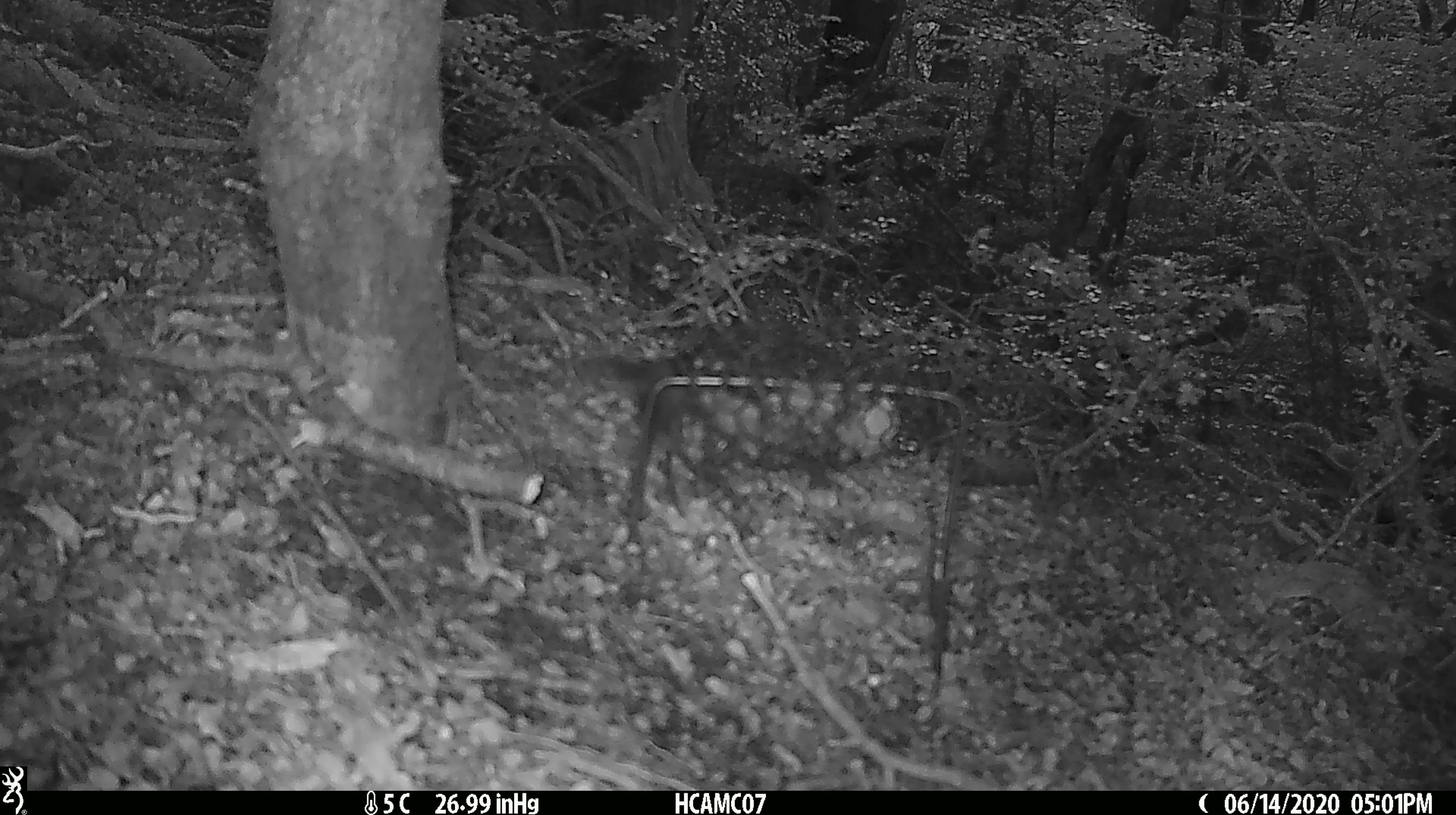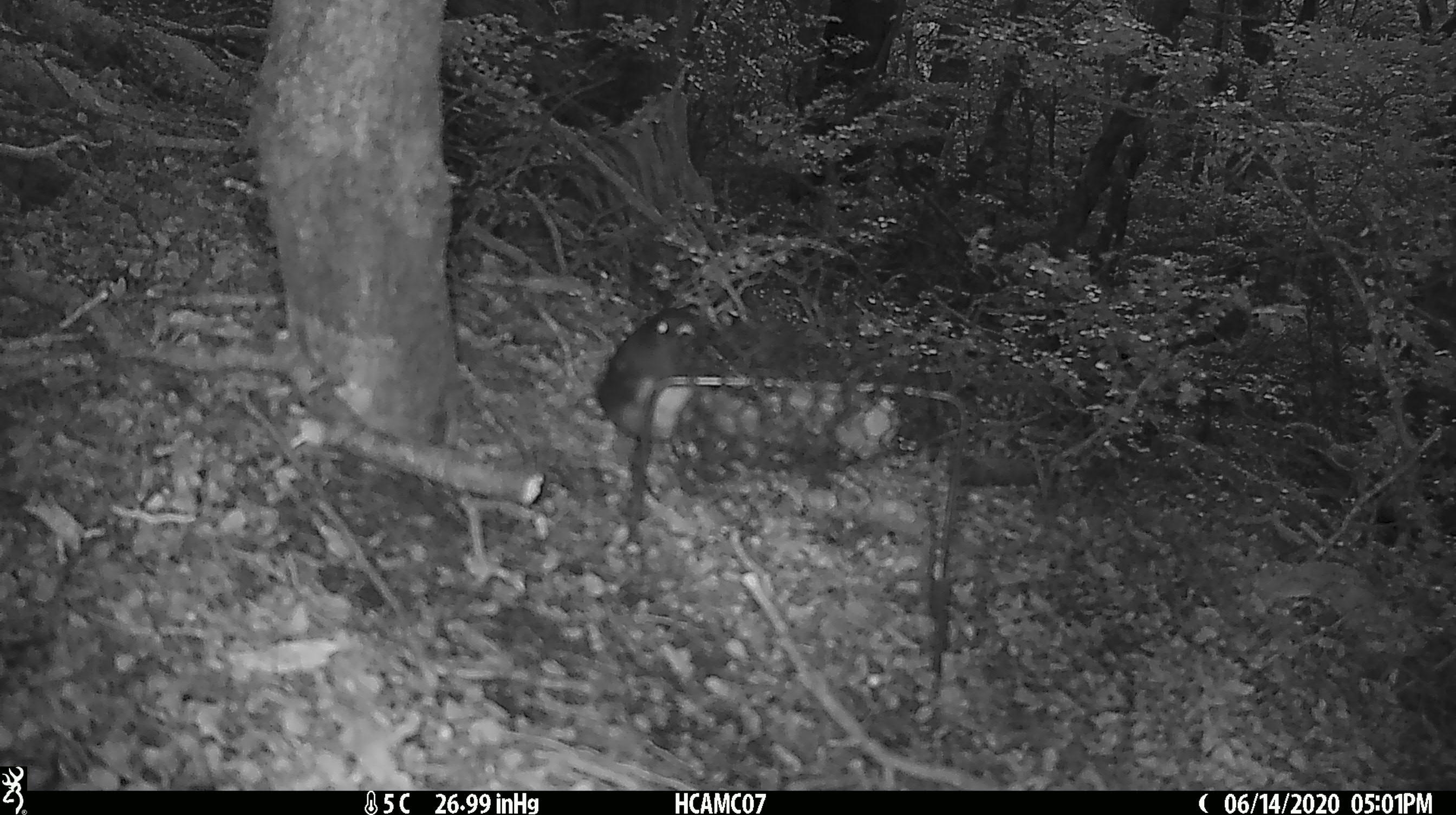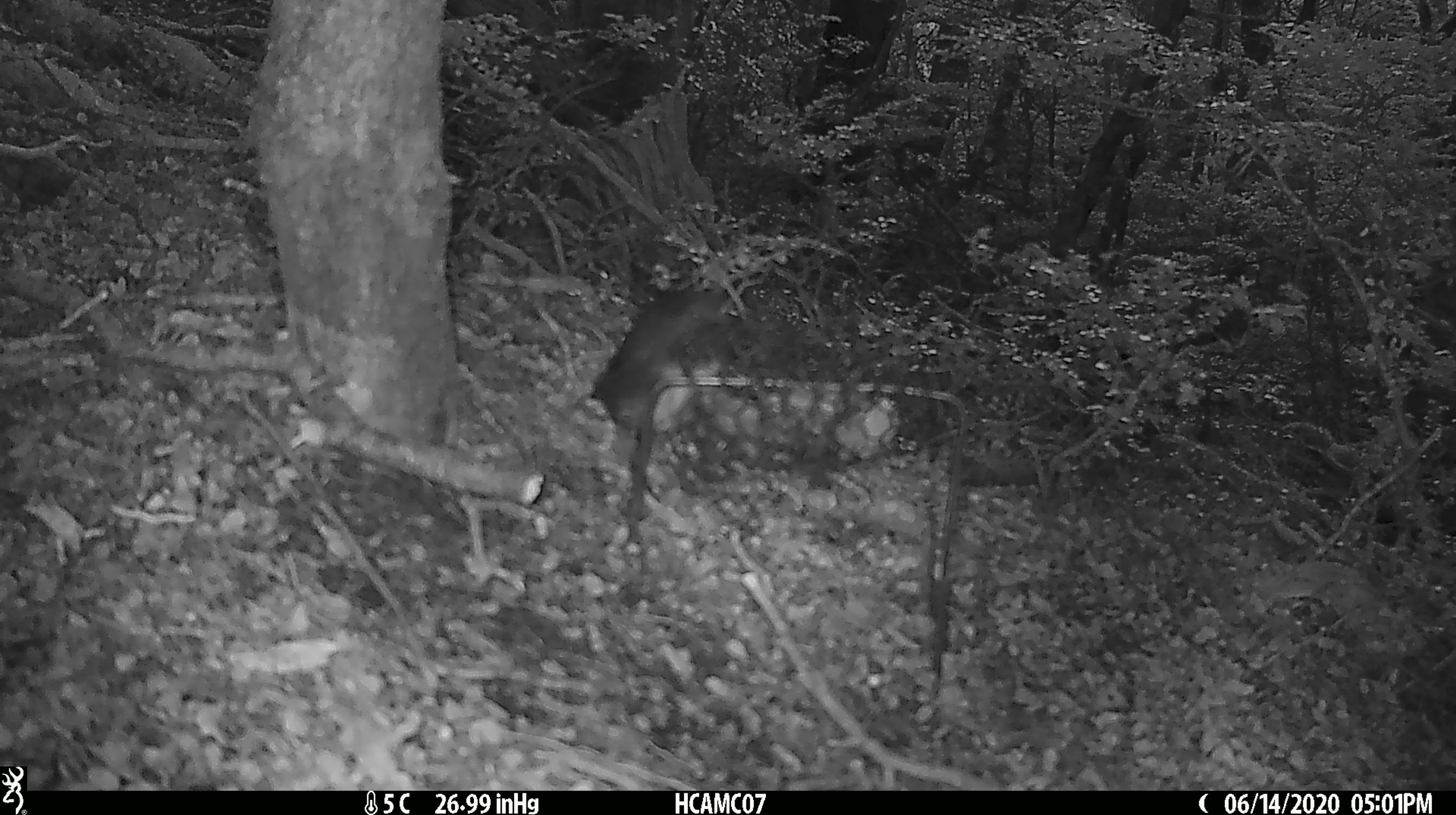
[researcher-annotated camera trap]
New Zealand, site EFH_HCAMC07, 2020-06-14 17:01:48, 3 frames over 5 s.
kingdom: Animalia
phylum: Chordata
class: Aves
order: Passeriformes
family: Petroicidae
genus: Petroica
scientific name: Petroica australis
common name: new zealand robin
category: robin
Robin (new zealand robin) (Petroica australis).